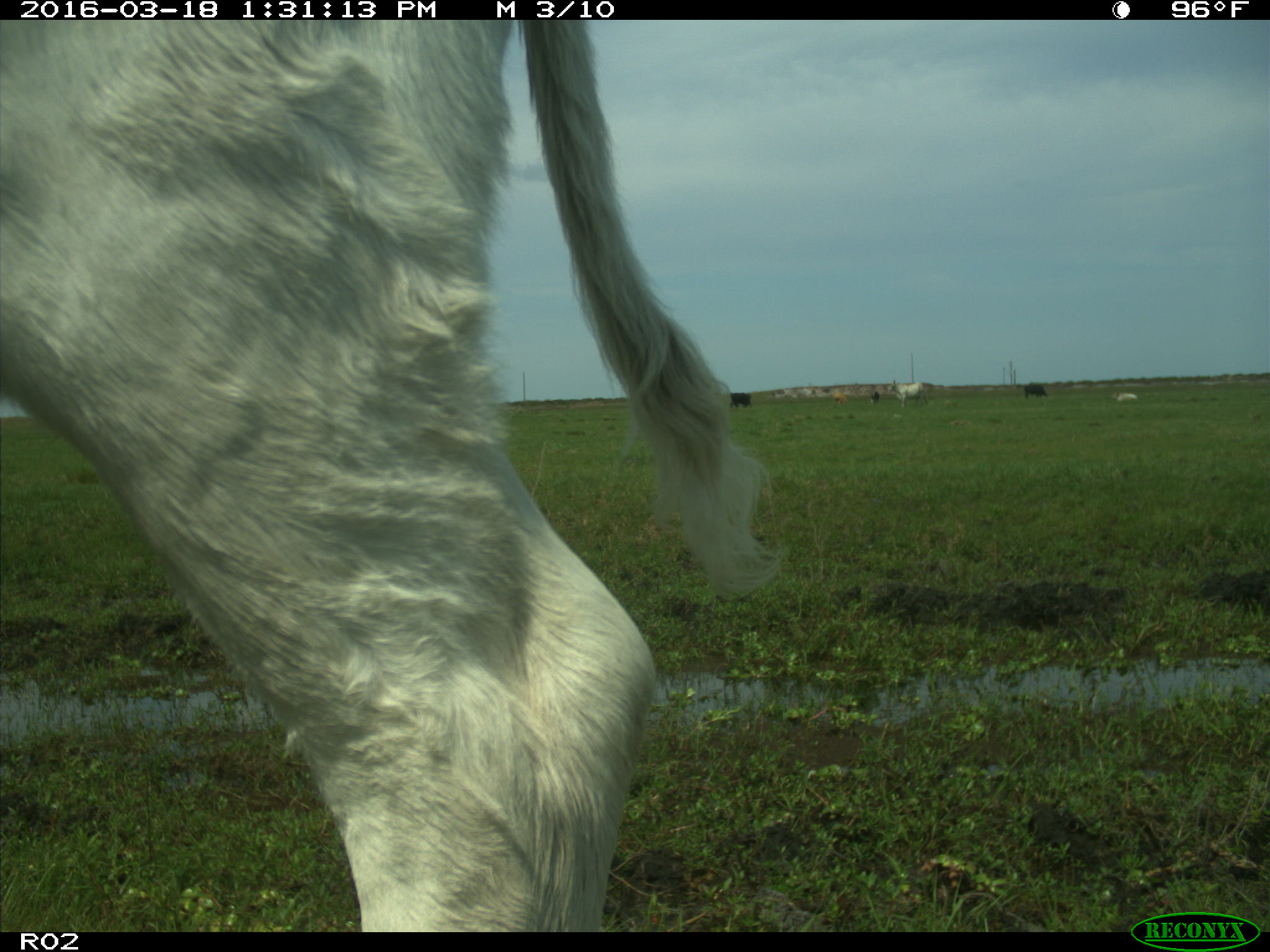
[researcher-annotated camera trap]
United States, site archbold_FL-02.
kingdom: Animalia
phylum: Chordata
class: Mammalia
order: Artiodactyla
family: Bovidae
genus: Bos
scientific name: Bos taurus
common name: domestic cow